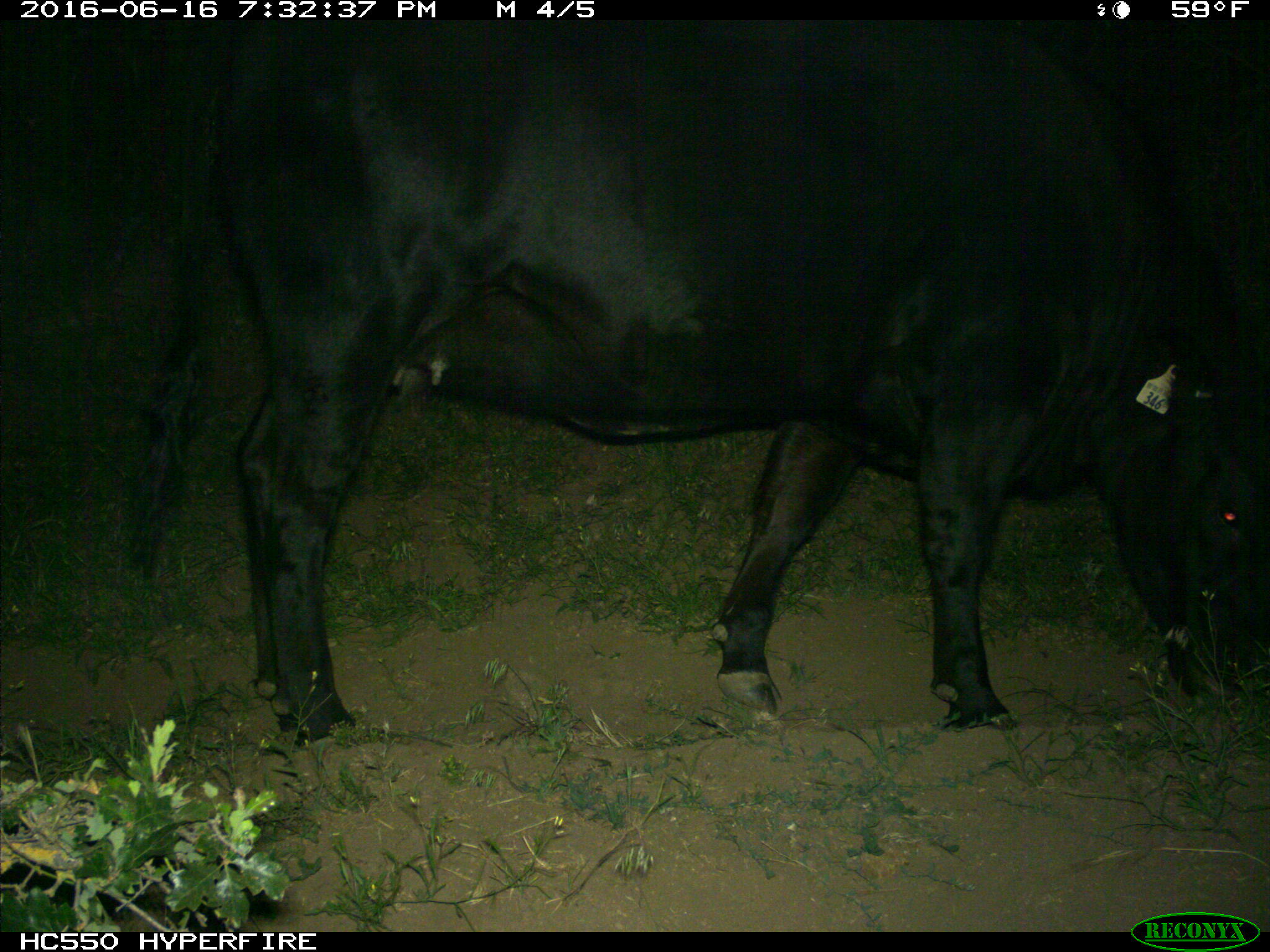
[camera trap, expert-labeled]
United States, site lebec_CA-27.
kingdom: Animalia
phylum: Chordata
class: Mammalia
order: Artiodactyla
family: Bovidae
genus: Bos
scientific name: Bos taurus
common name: domestic cow